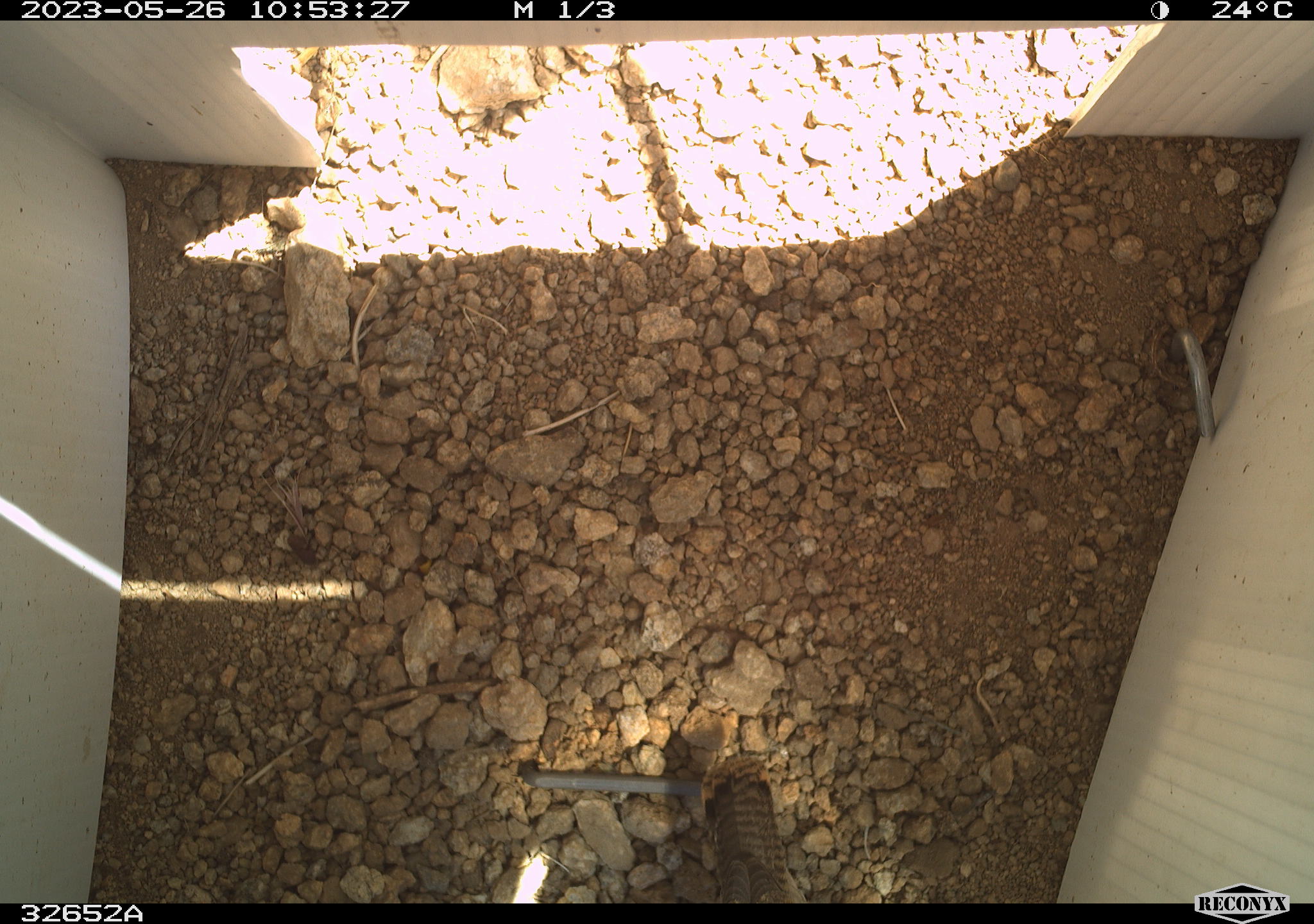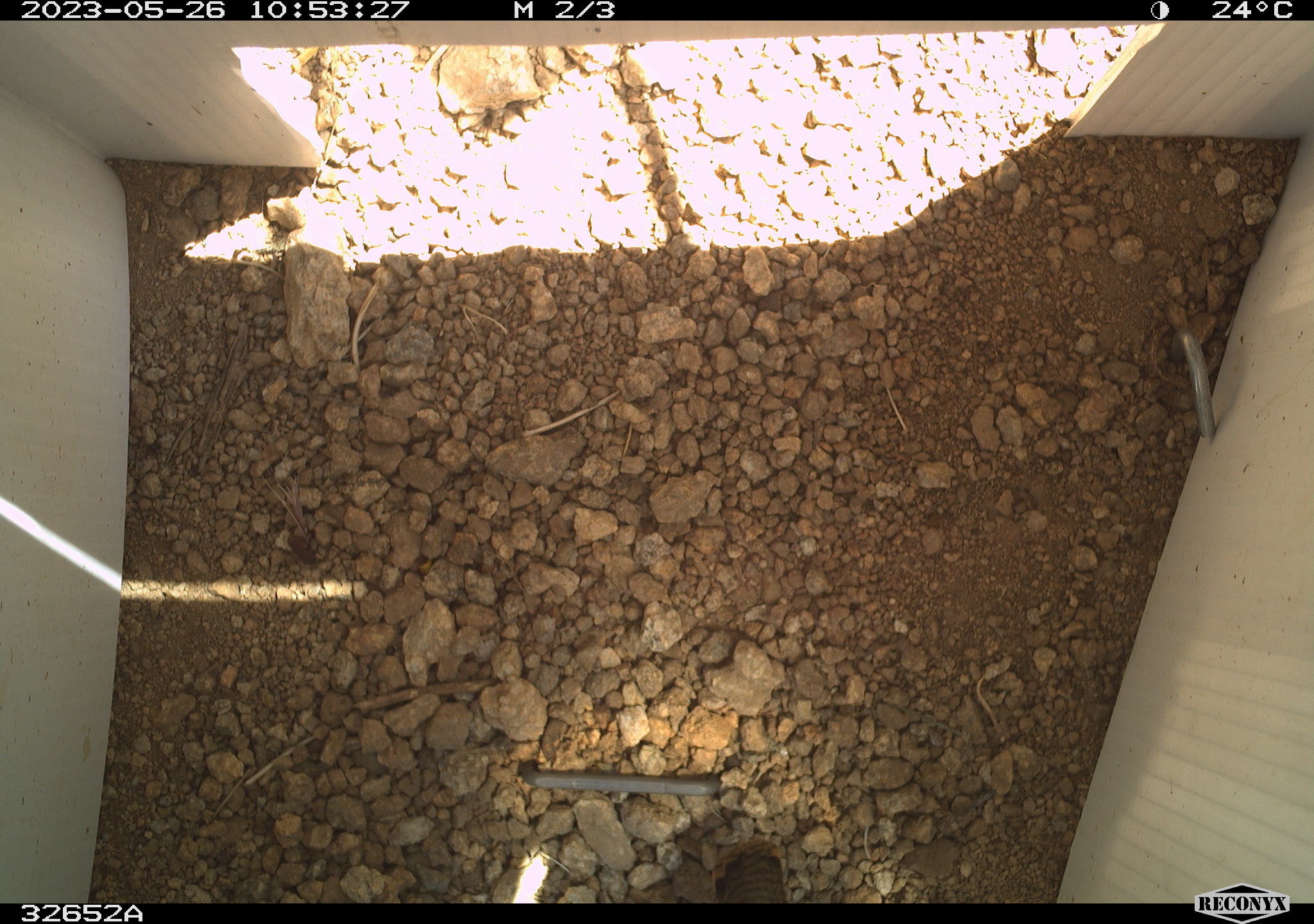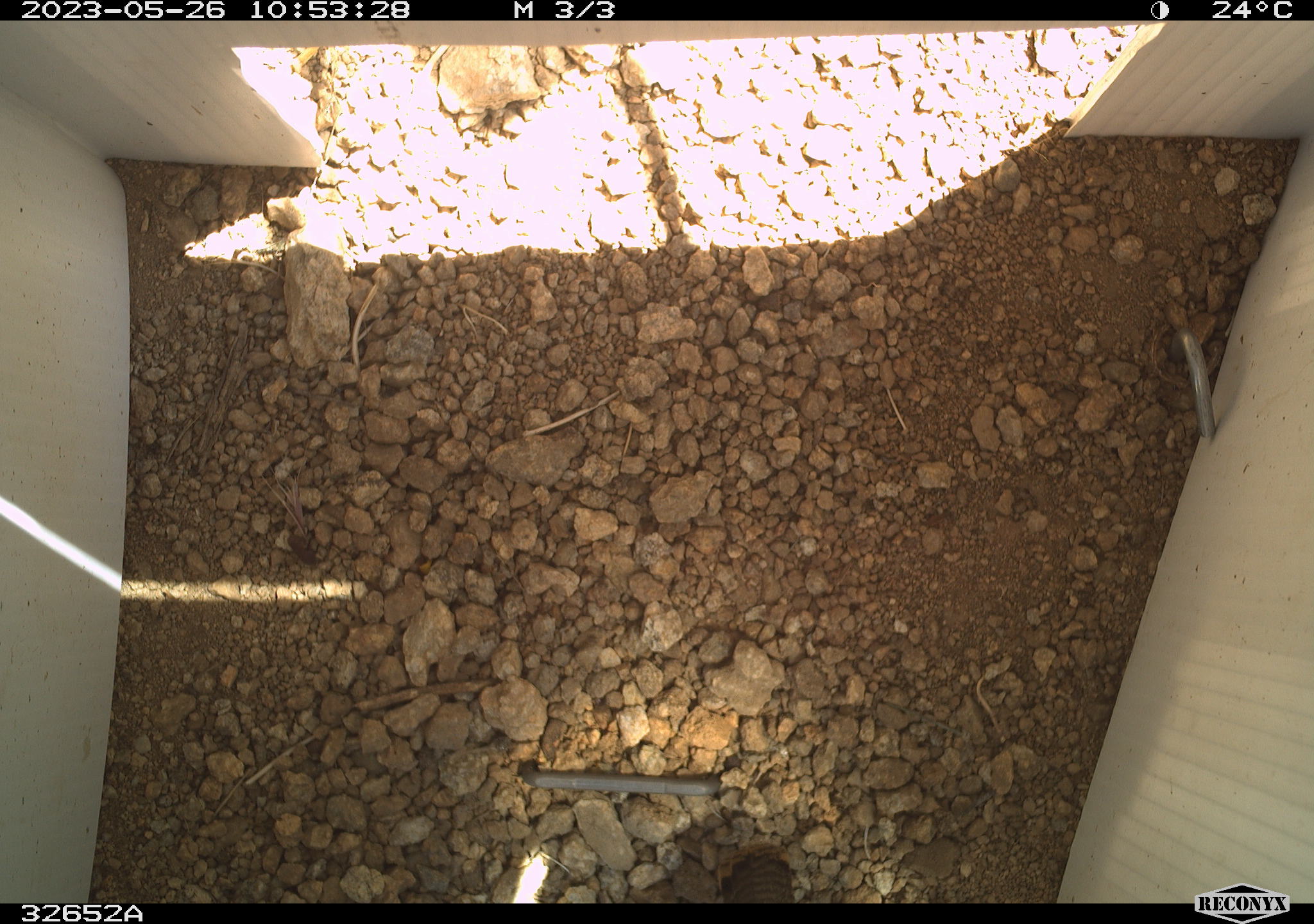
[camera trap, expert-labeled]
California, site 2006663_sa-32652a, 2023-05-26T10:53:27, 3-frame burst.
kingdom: Animalia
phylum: Chordata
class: Aves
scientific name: Aves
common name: bird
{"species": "bird (Aves)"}